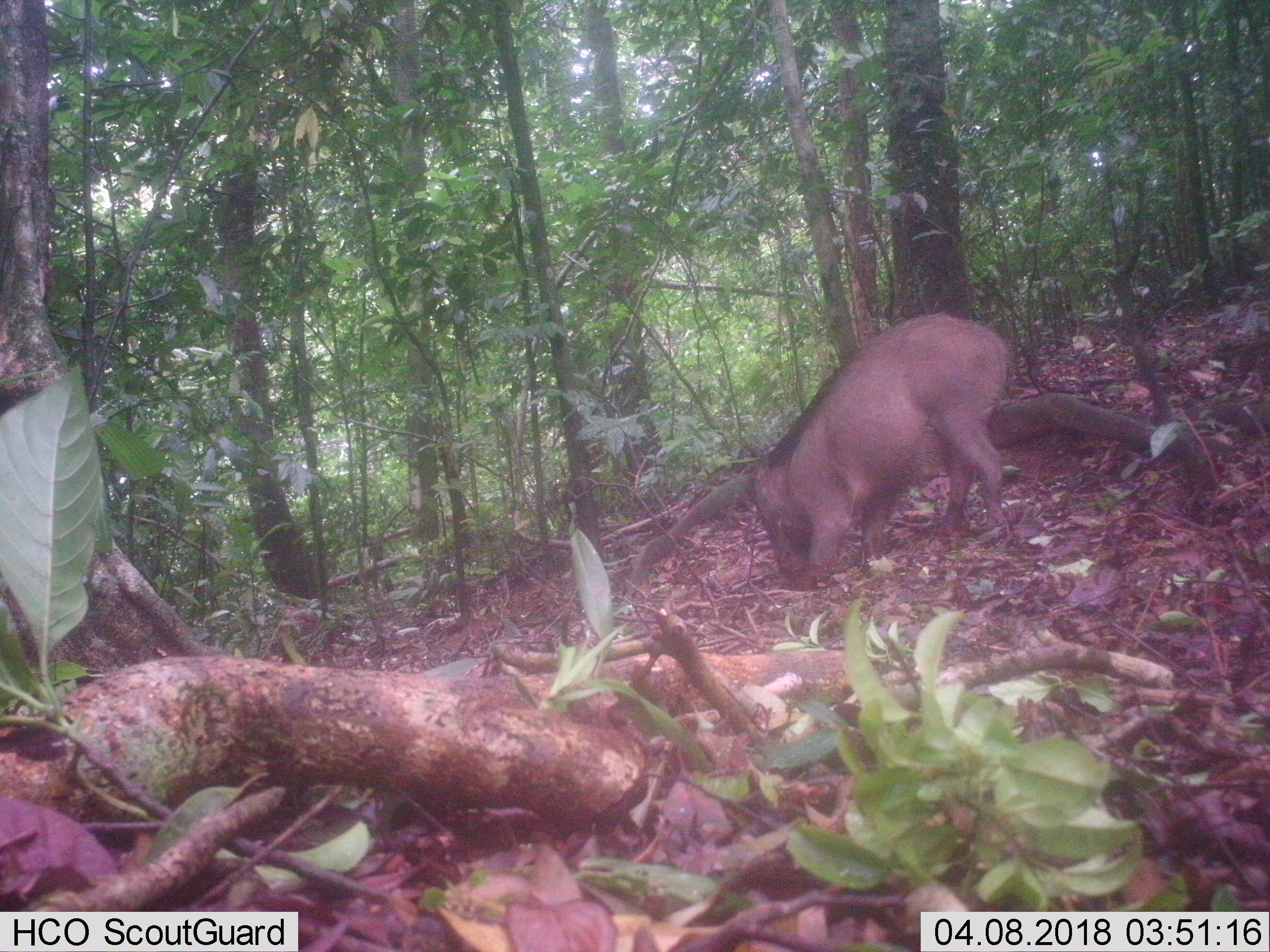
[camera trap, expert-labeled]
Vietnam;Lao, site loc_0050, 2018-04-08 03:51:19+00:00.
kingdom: Animalia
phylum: Chordata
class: Mammalia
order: Artiodactyla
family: Suidae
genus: Sus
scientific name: Sus scrofa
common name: eurasian wild pig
Eurasian wild pig (Sus scrofa). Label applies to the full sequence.